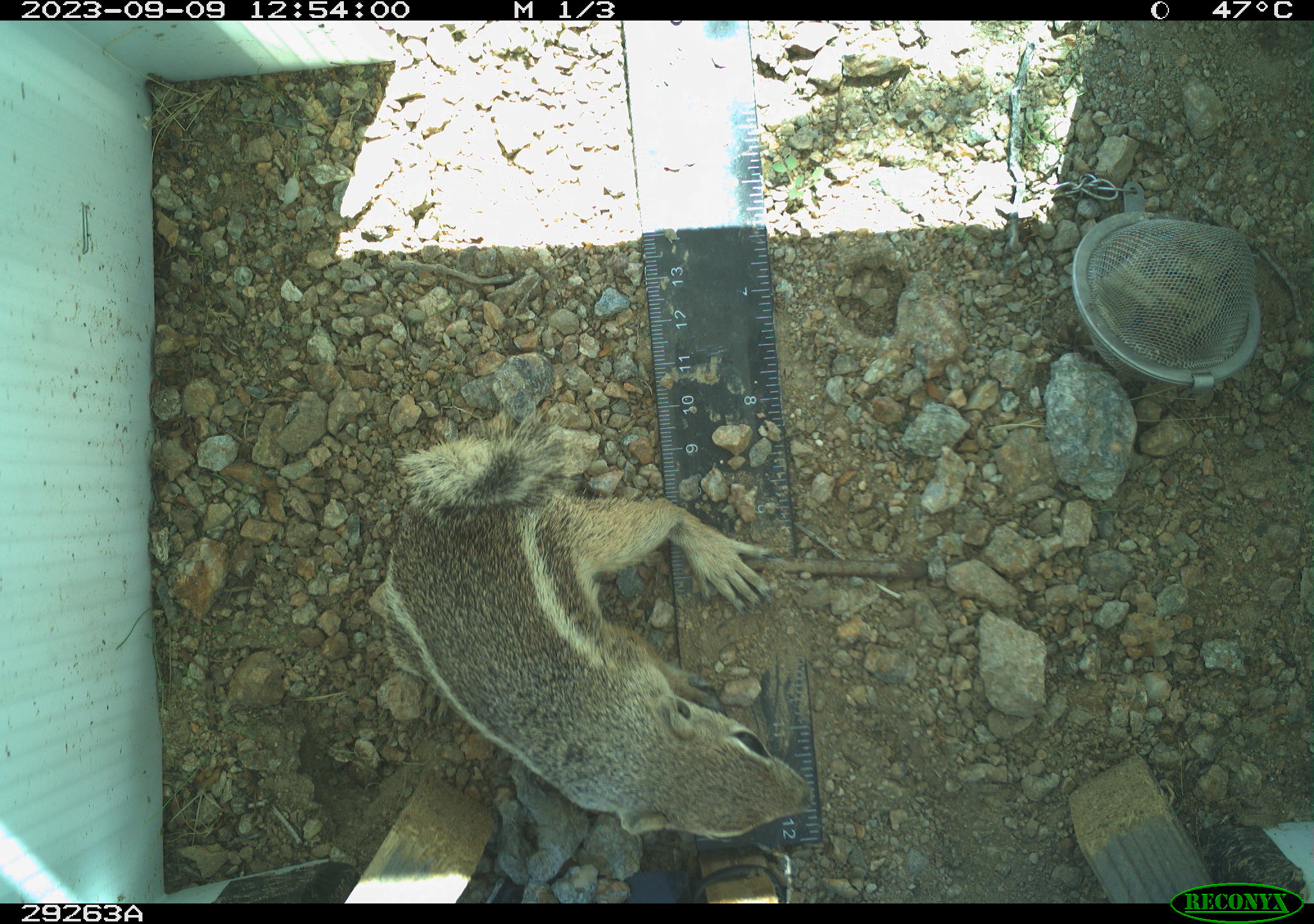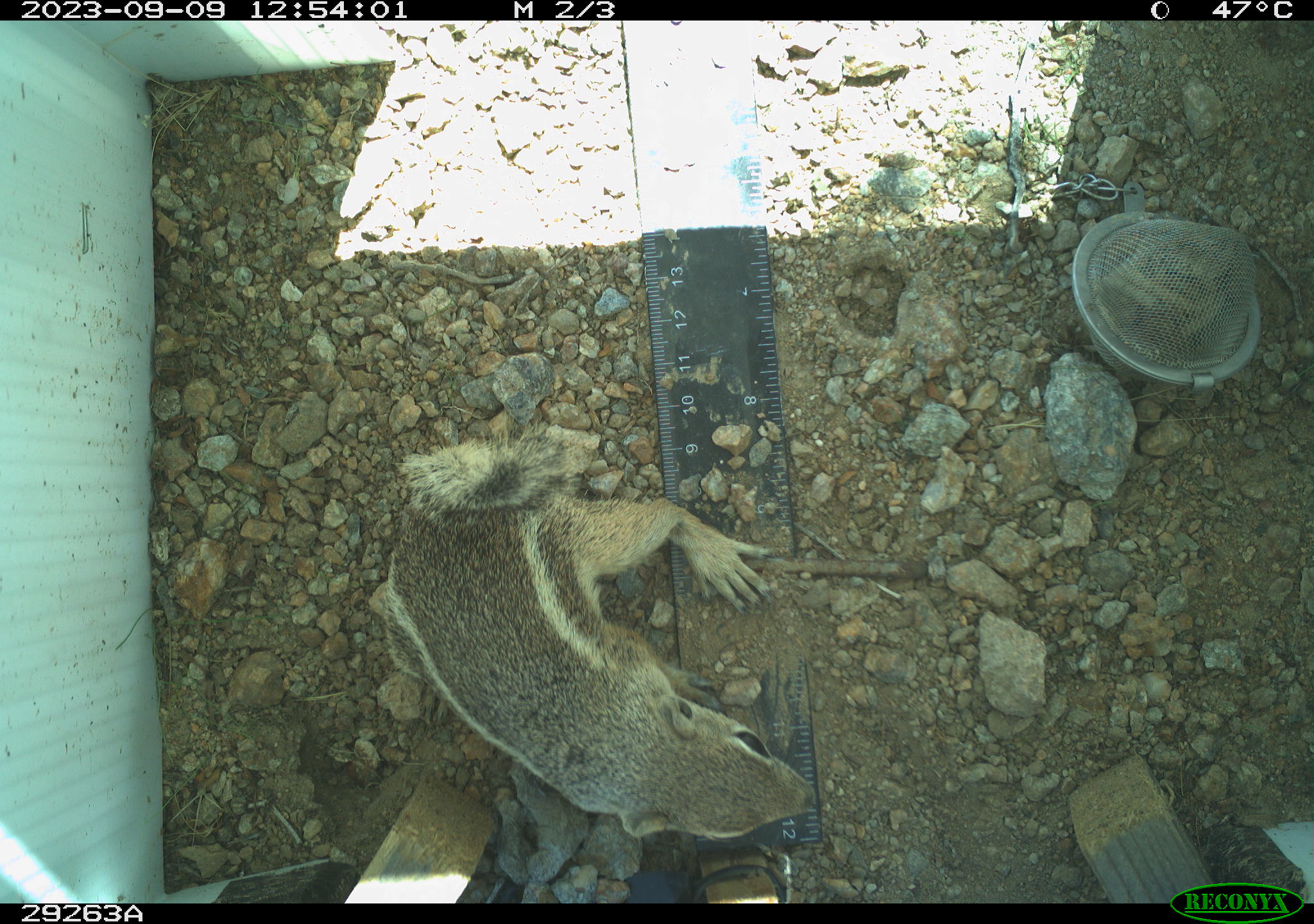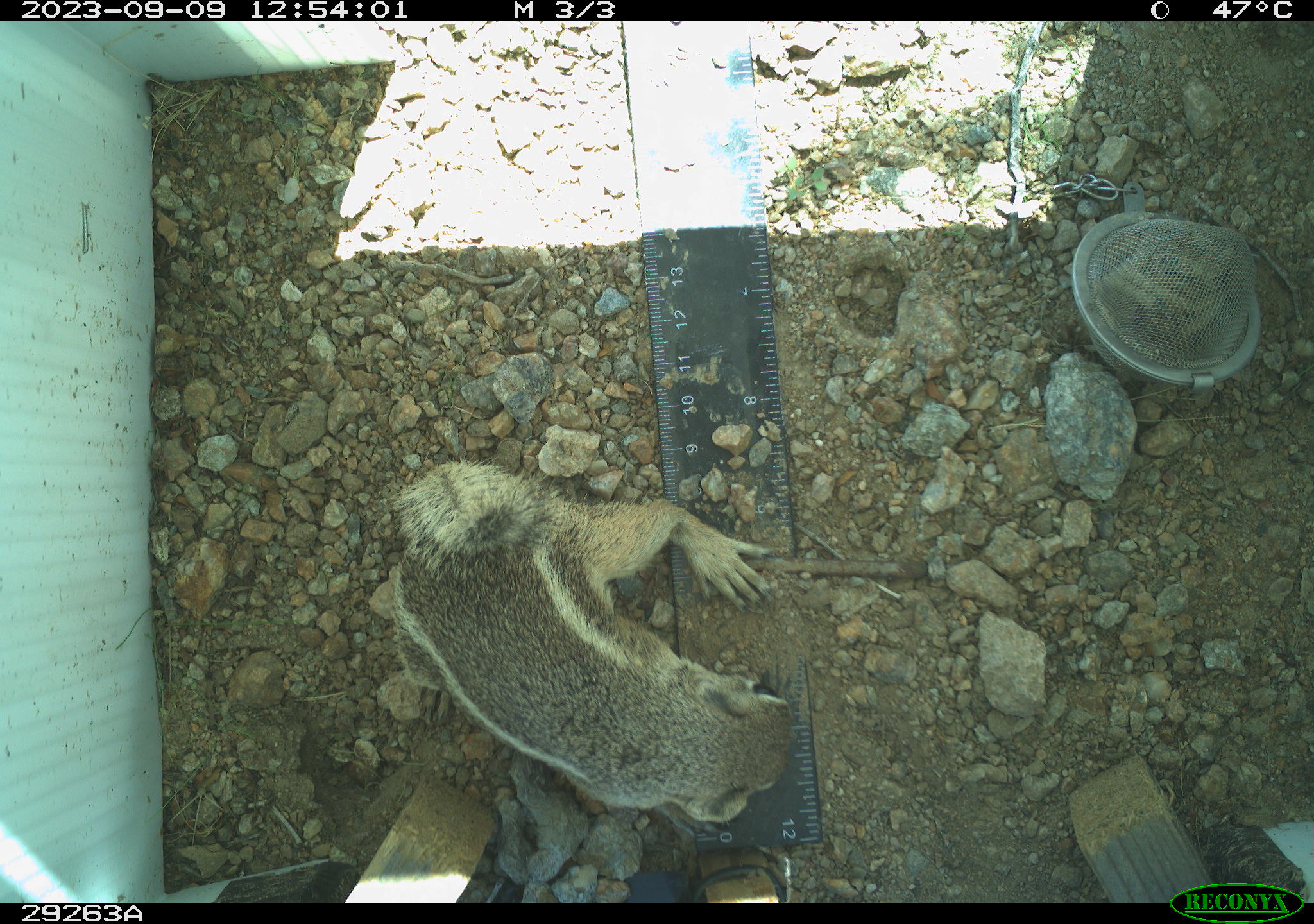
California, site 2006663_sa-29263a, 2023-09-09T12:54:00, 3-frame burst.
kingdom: Animalia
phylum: Chordata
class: Mammalia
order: Rodentia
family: Sciuridae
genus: Ammospermophilus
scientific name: Ammospermophilus leucurus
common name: white-tailed antelope squirrel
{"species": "white-tailed antelope squirrel (Ammospermophilus leucurus)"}